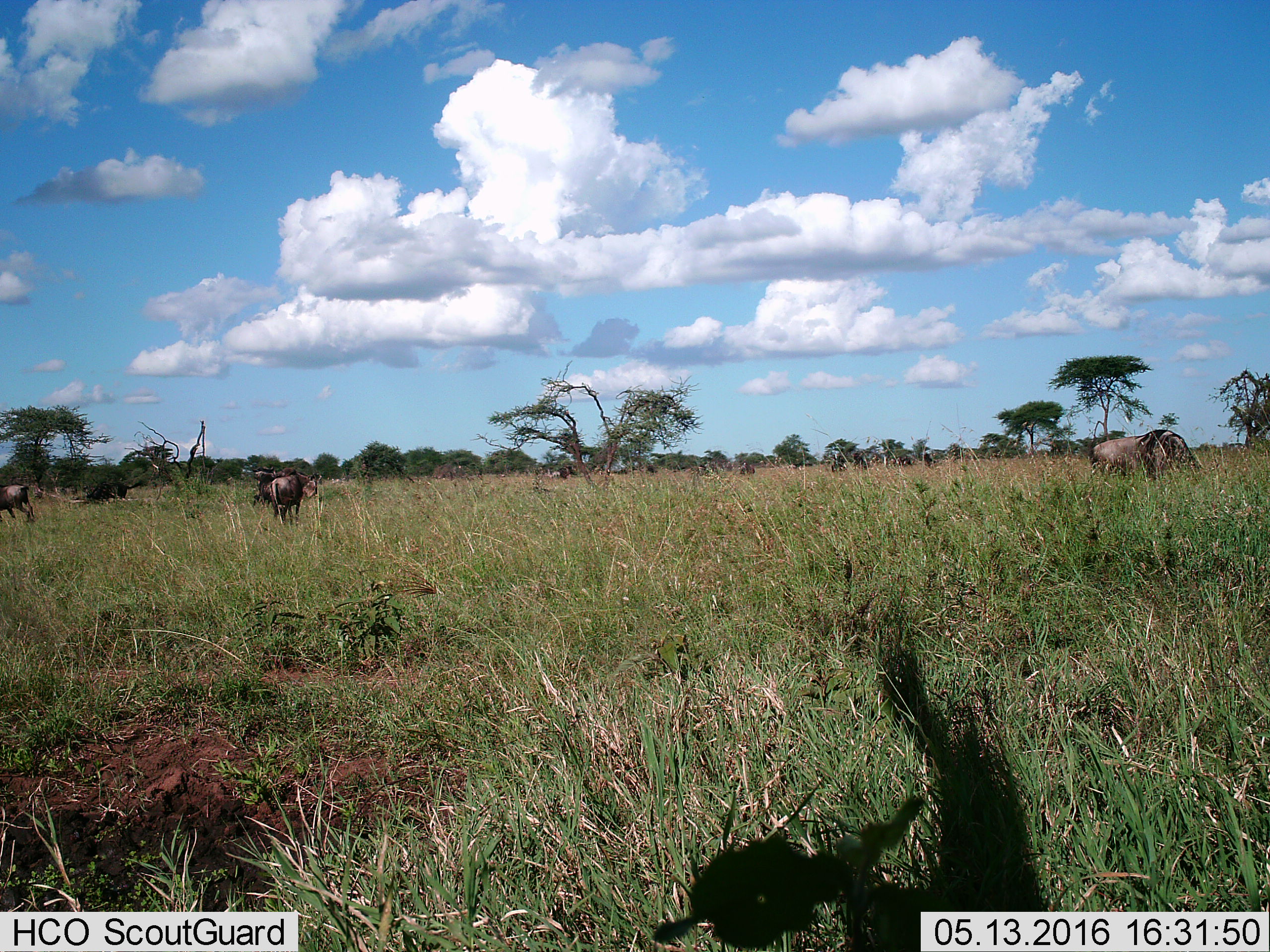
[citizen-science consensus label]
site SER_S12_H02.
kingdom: Animalia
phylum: Chordata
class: Mammalia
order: Artiodactyla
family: Bovidae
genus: Connochaetes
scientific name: Connochaetes taurinus taurinus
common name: blue wildebeest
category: wildebeestblue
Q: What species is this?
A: Wildebeestblue (blue wildebeest) (Connochaetes taurinus taurinus).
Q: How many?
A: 10.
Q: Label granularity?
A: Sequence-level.